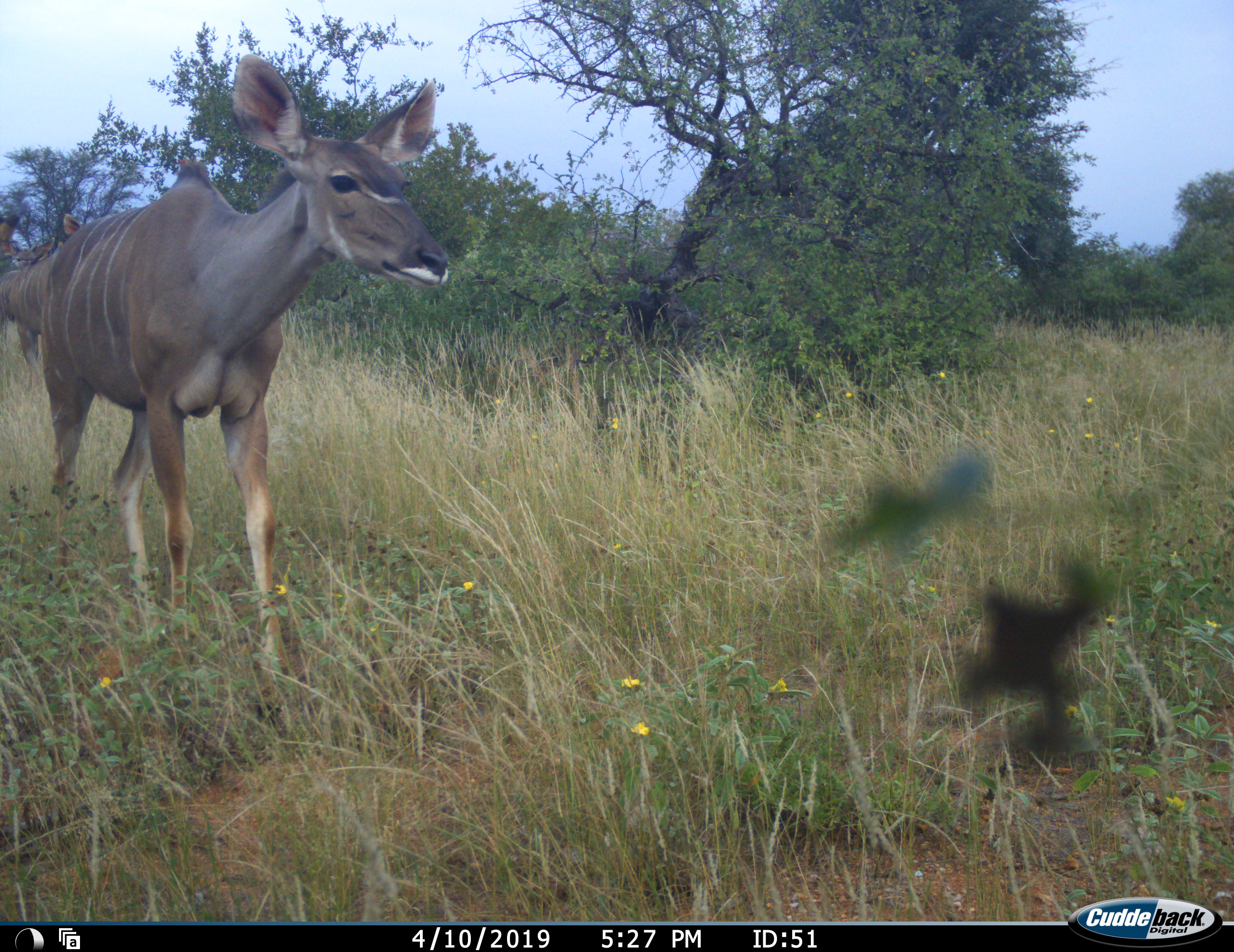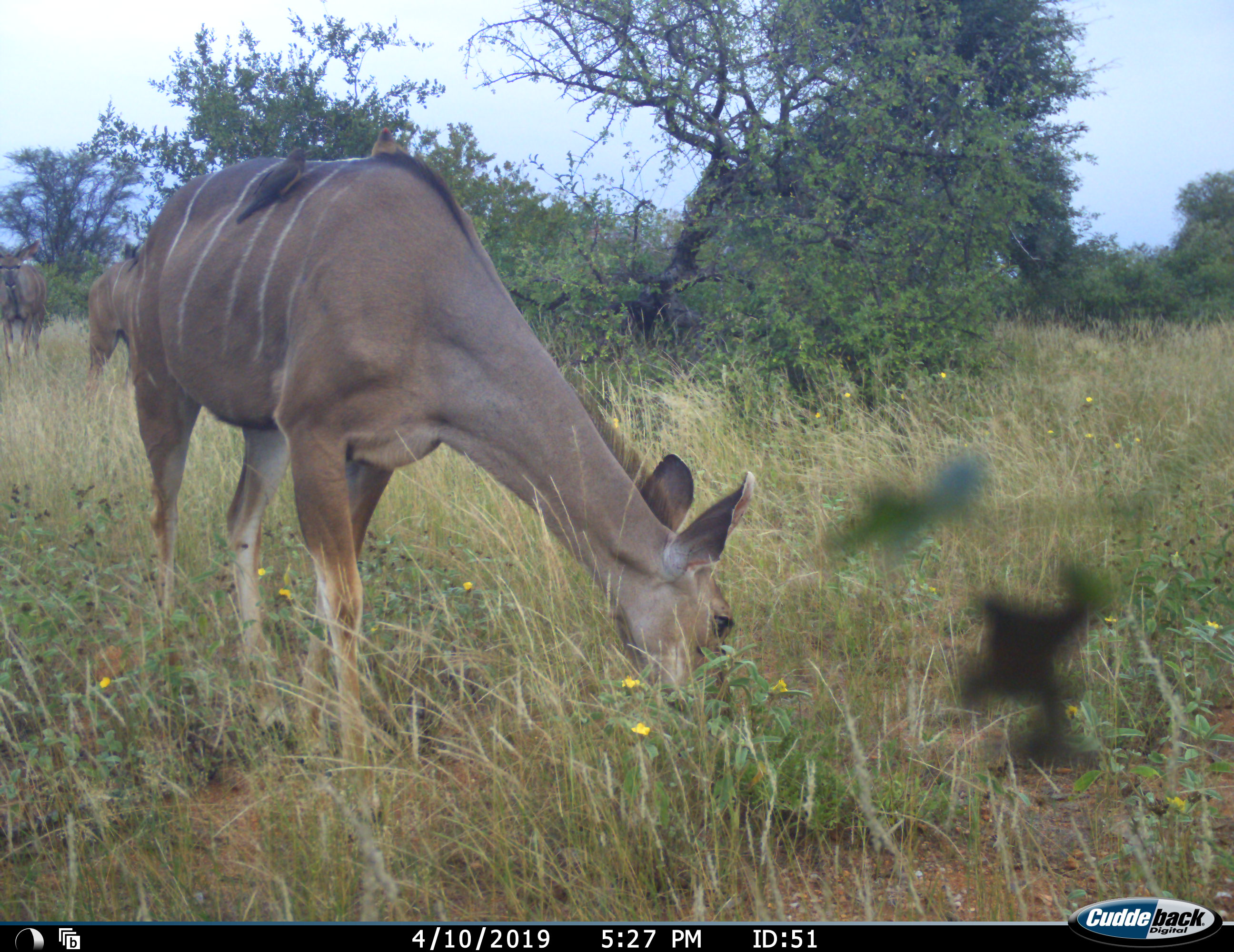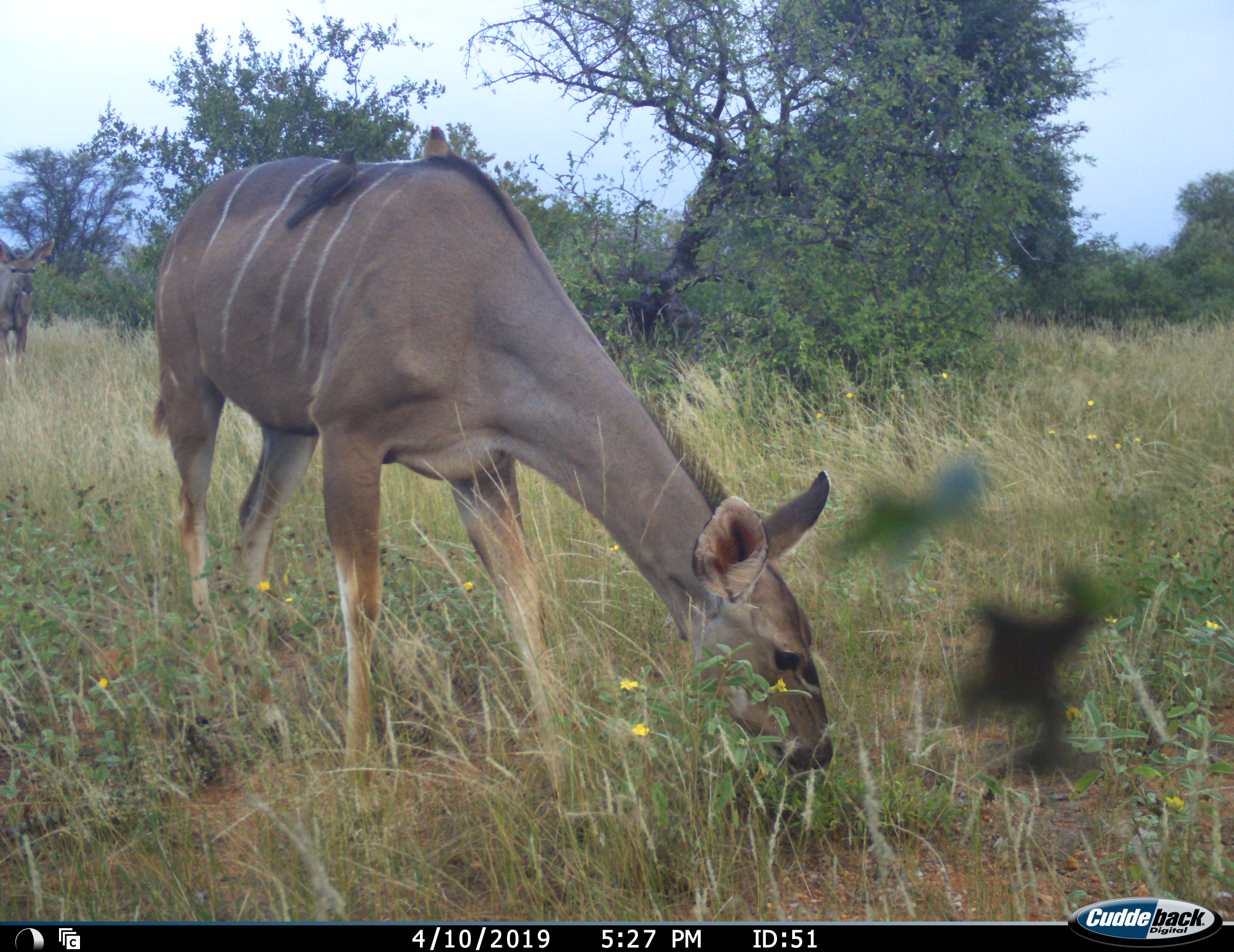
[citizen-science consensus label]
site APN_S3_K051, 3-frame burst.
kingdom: Animalia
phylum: Chordata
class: Mammalia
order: Artiodactyla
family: Bovidae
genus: Tragelaphus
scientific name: Tragelaphus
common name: kudu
Kudu (Tragelaphus), count 3. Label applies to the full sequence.